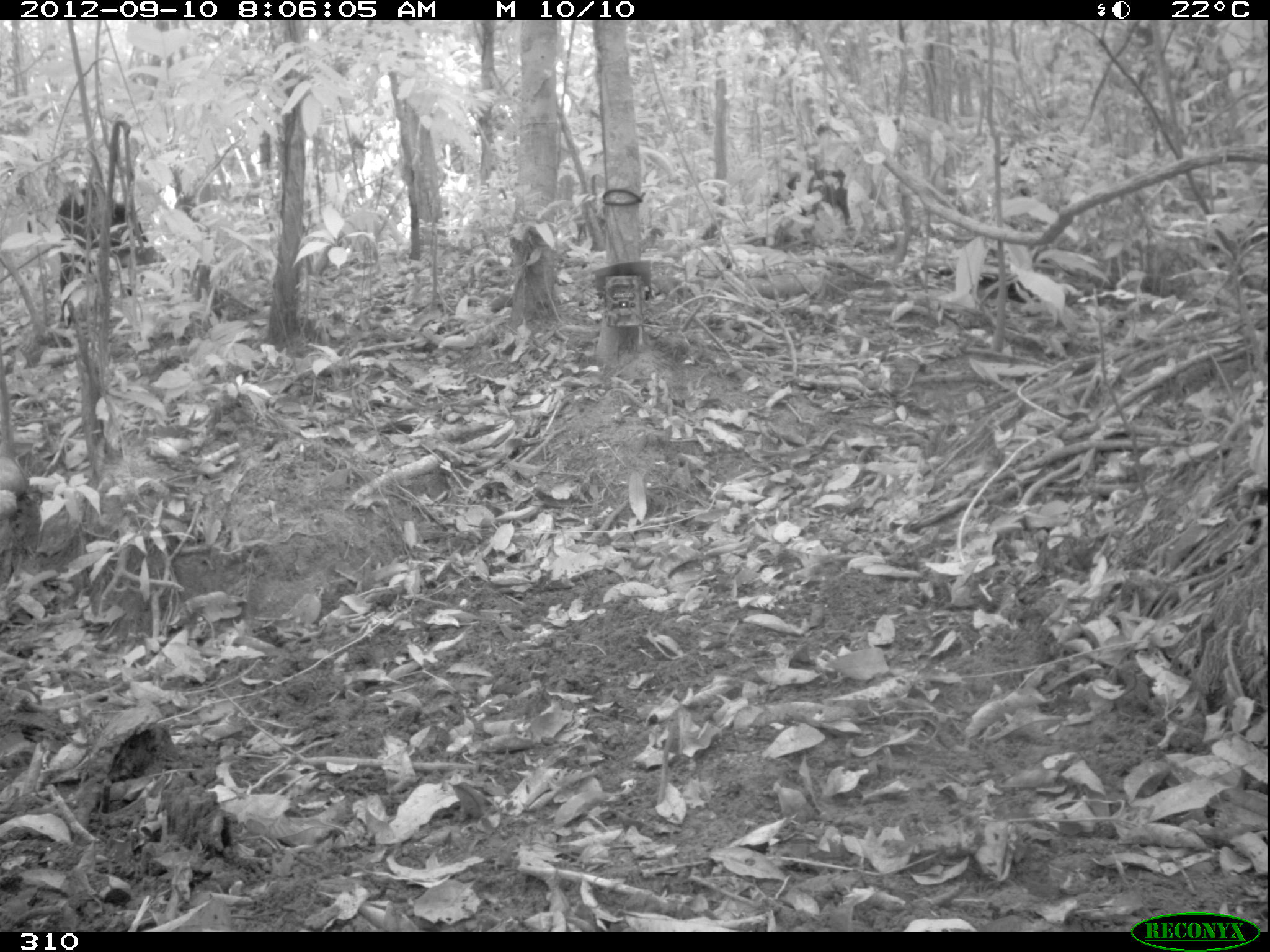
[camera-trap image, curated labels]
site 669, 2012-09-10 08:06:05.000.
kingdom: Animalia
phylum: Chordata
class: Mammalia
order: Artiodactyla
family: Tayassuidae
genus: Tayassu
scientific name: Tayassu pecari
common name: white-lipped peccary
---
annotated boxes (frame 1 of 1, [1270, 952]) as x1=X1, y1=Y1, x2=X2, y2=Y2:
tayassu pecari: x1=54, y1=184, x2=156, y2=330; x1=764, y1=168, x2=865, y2=250